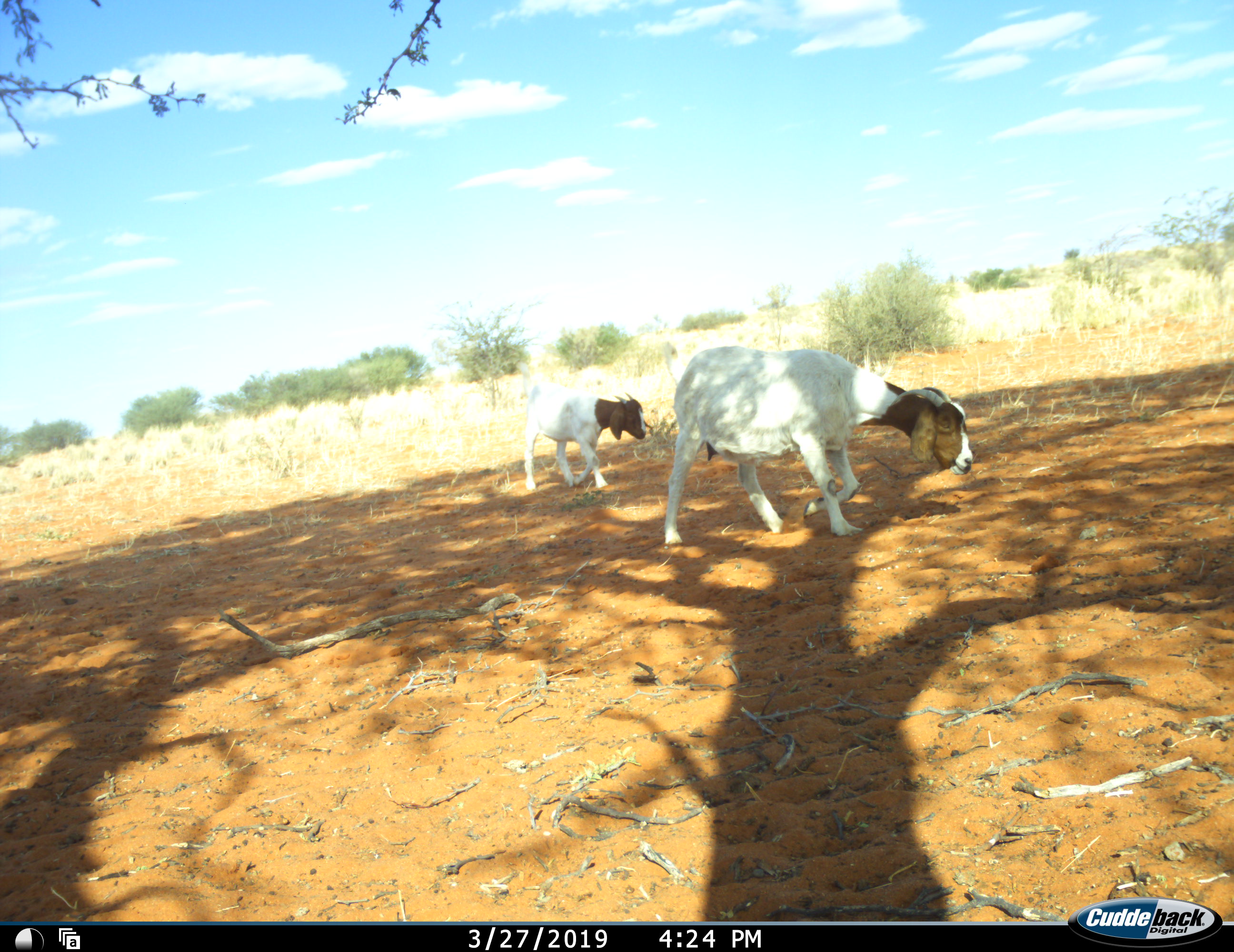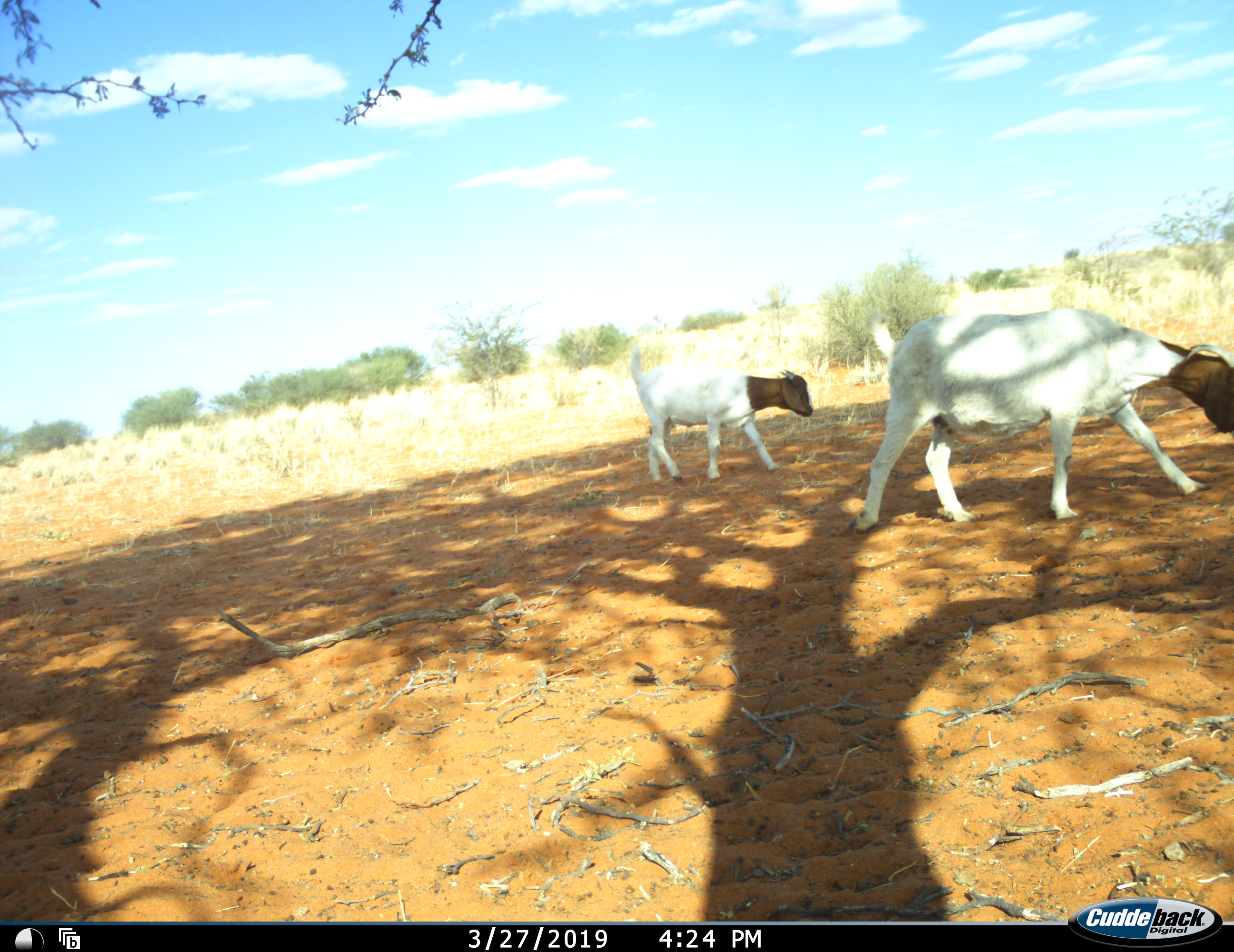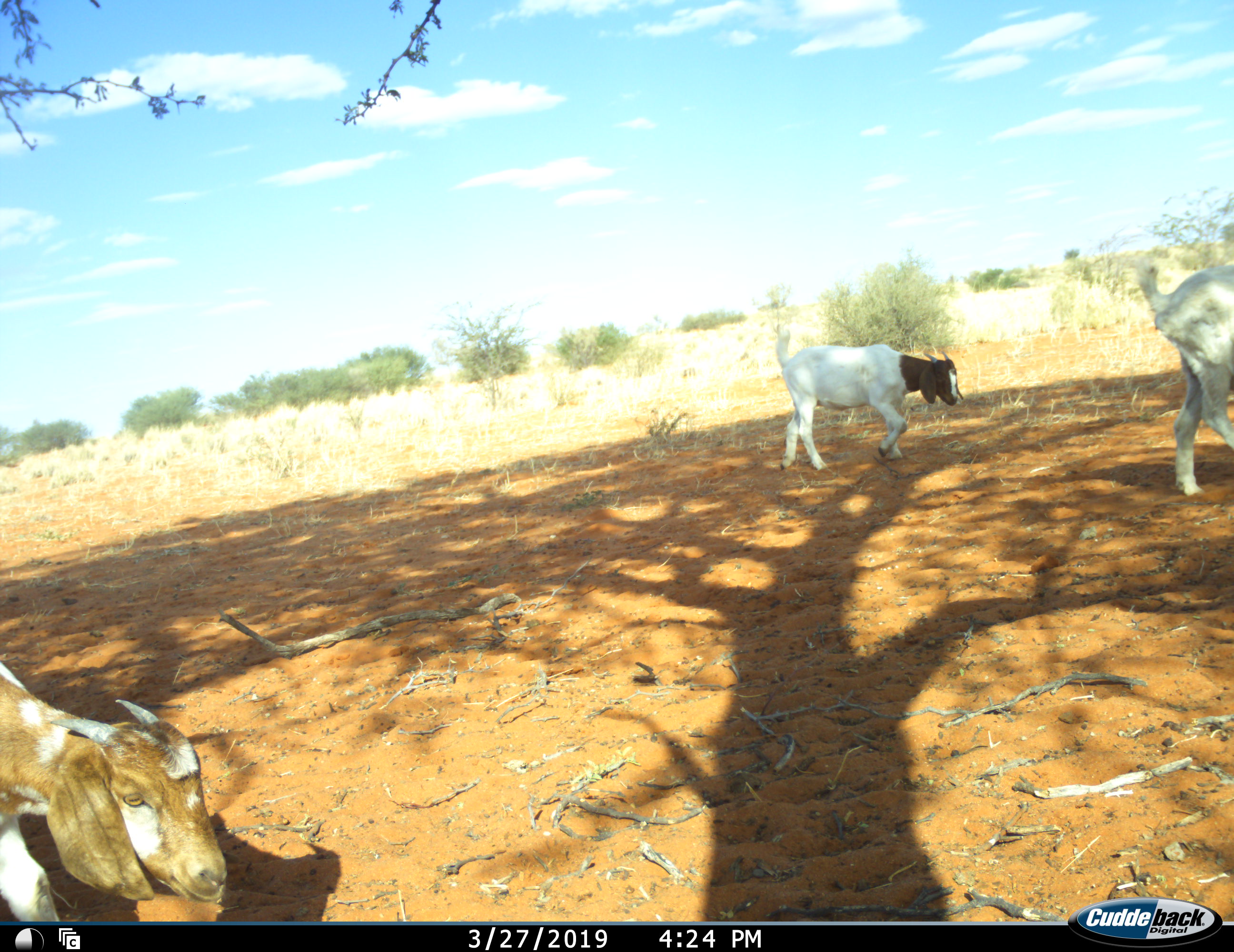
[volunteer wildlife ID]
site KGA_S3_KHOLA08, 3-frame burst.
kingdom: Animalia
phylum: Chordata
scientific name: Vertebrata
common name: domestic animal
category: domesticanimal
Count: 3.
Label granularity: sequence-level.